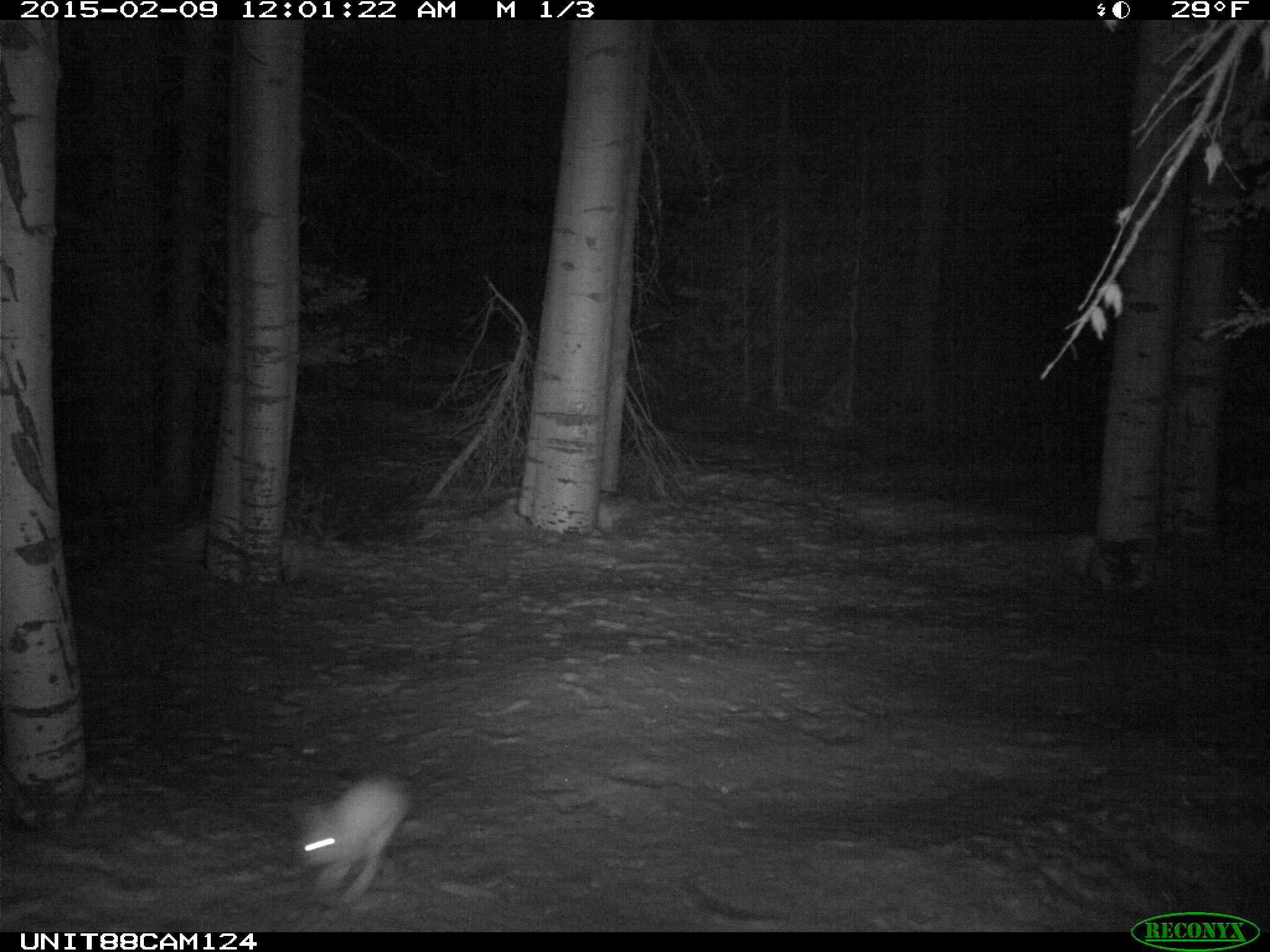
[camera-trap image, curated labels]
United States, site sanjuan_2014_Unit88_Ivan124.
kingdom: Animalia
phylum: Chordata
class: Mammalia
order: Lagomorpha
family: Leporidae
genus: Lepus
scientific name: Lepus americanus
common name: snowshoe hare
Lepus americanus (snowshoe hare).